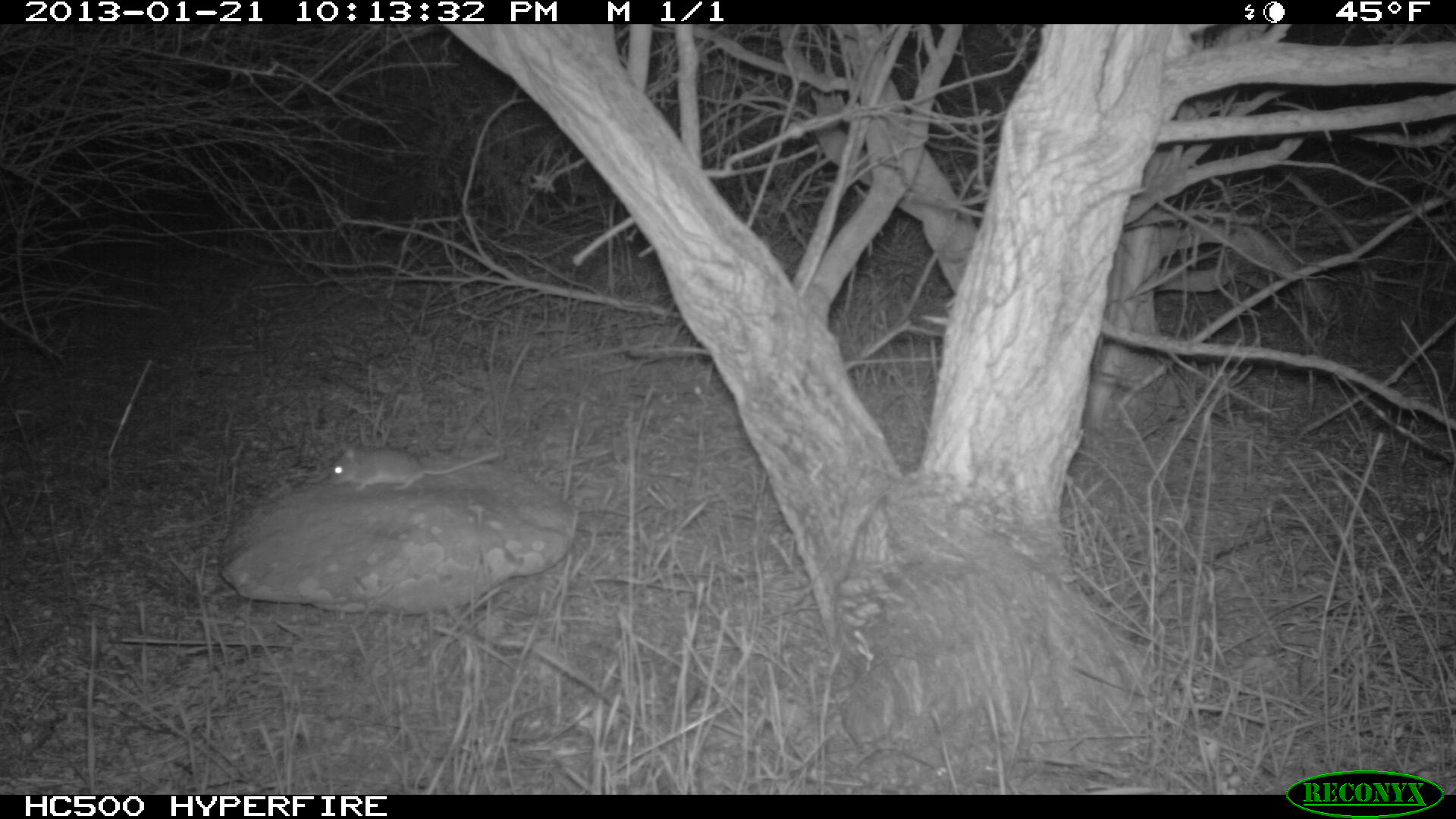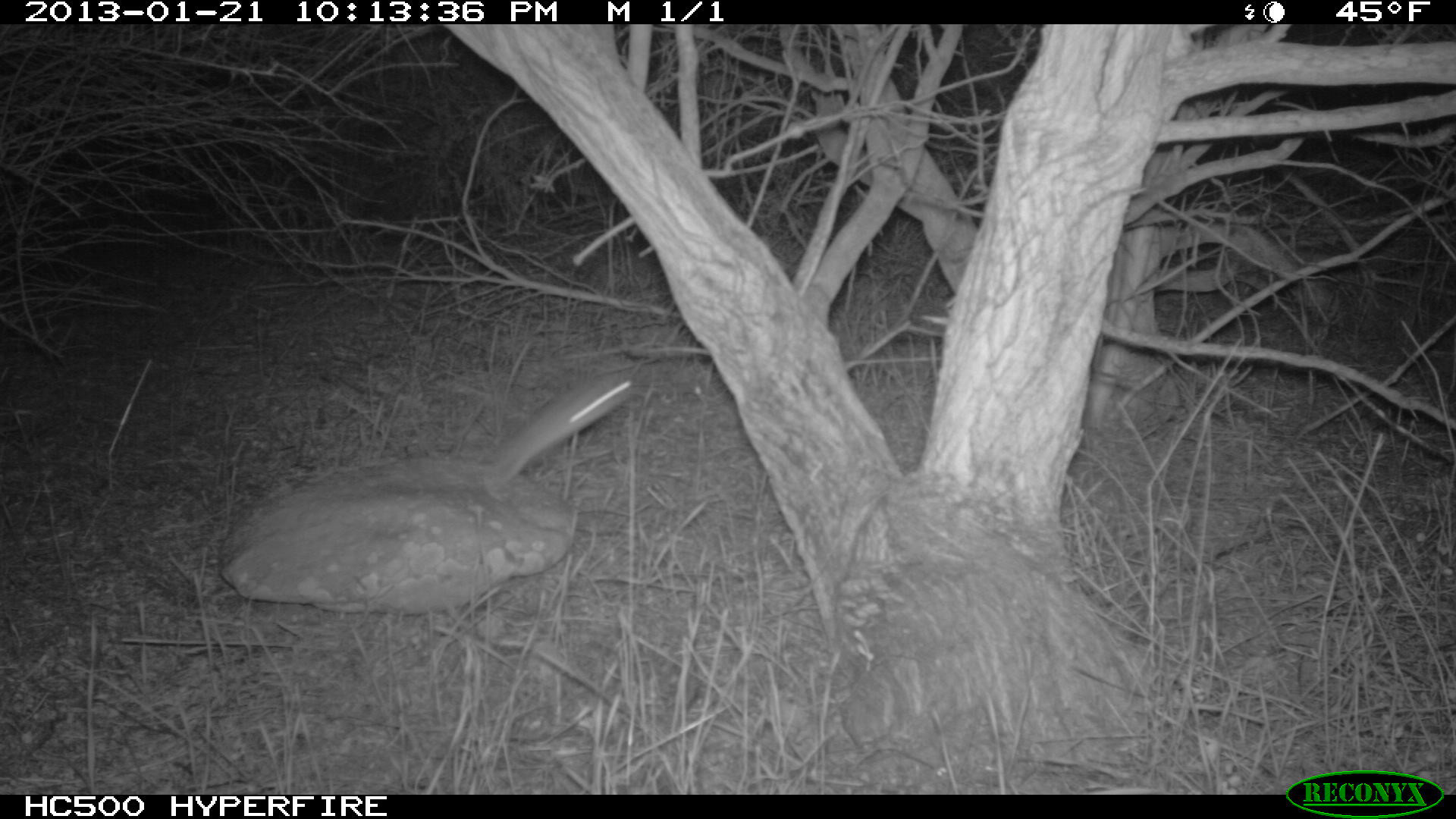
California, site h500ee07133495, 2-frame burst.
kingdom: Animalia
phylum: Chordata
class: Mammalia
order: Rodentia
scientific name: Rodentia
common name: rodent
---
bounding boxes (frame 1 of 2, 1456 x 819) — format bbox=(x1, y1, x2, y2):
rodent: bbox=(328, 446, 501, 492)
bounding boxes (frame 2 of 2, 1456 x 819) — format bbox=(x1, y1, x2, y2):
rodent: bbox=(479, 373, 634, 500)